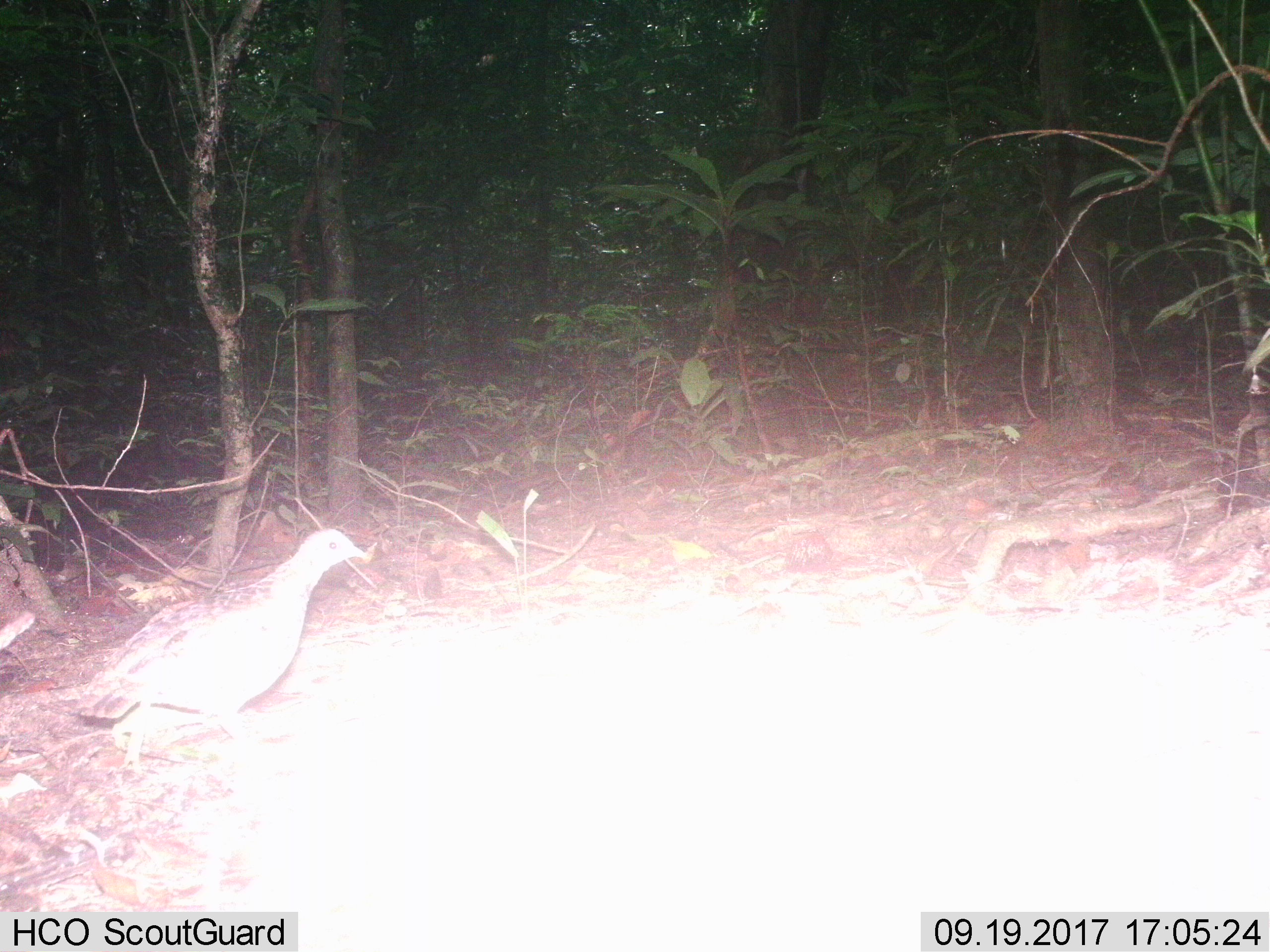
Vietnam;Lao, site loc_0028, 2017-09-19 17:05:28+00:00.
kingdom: Animalia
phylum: Chordata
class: Aves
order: Galliformes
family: Phasianidae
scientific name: Phasianidae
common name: partridge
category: unidentified partridge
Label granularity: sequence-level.